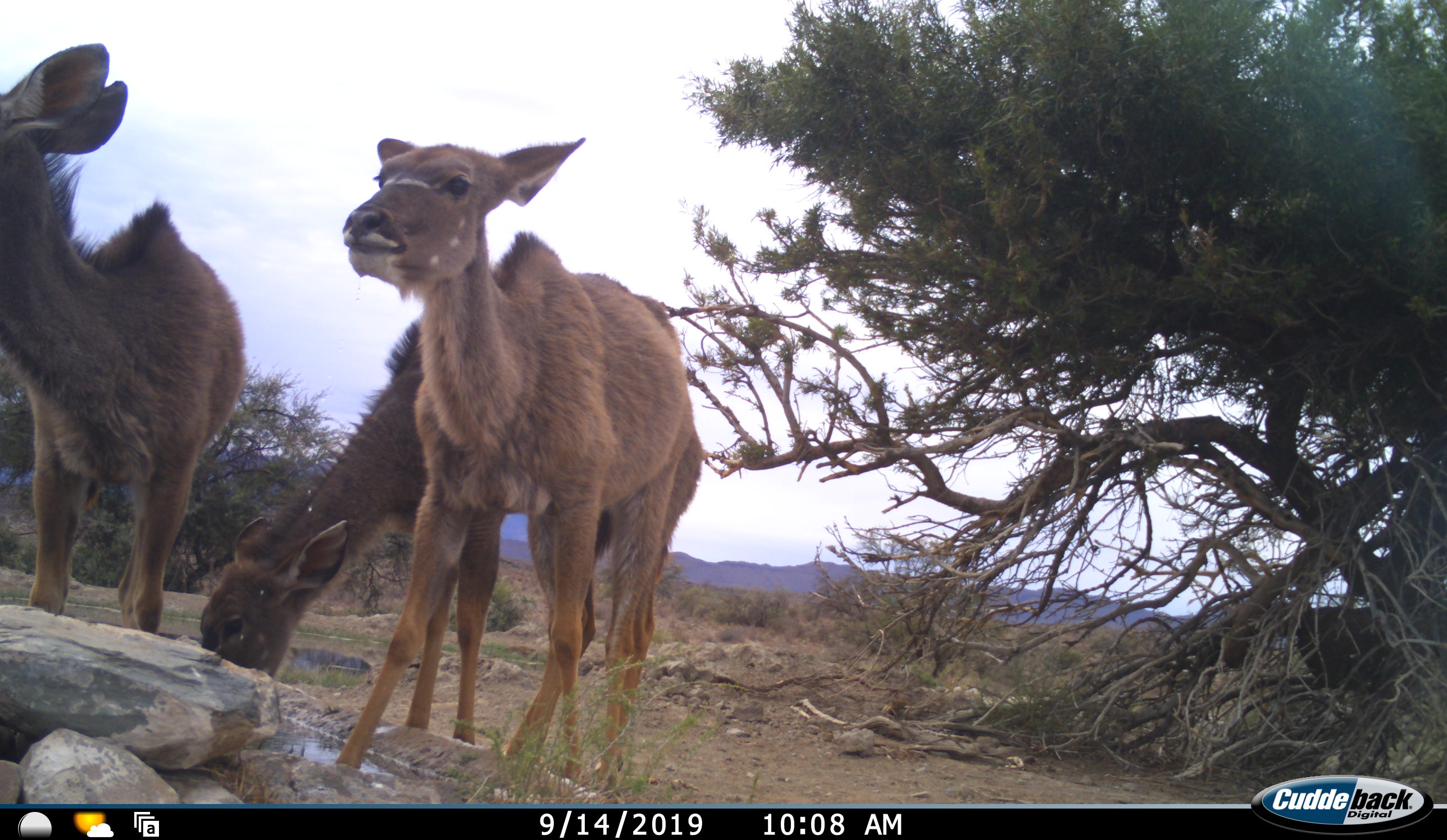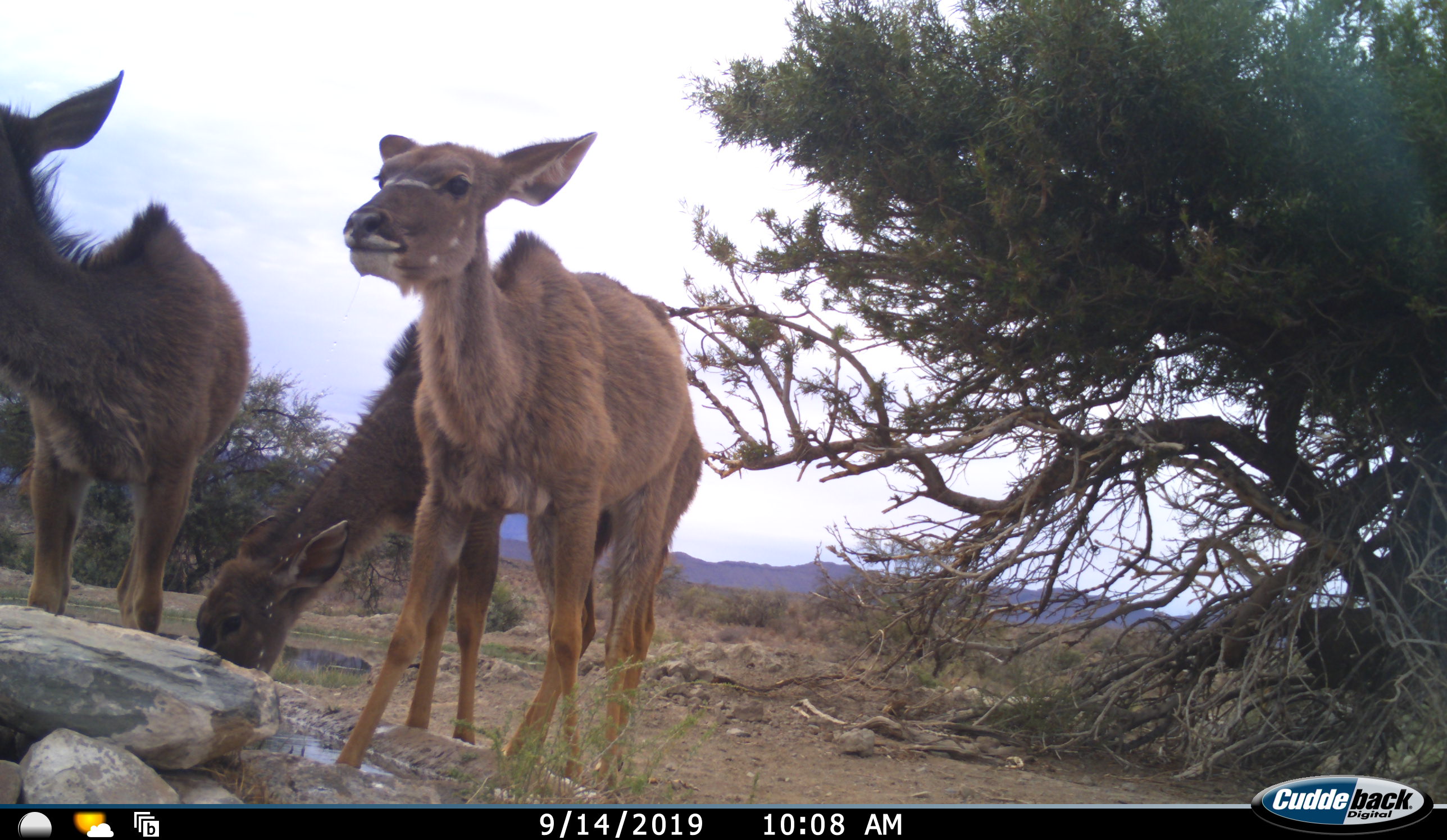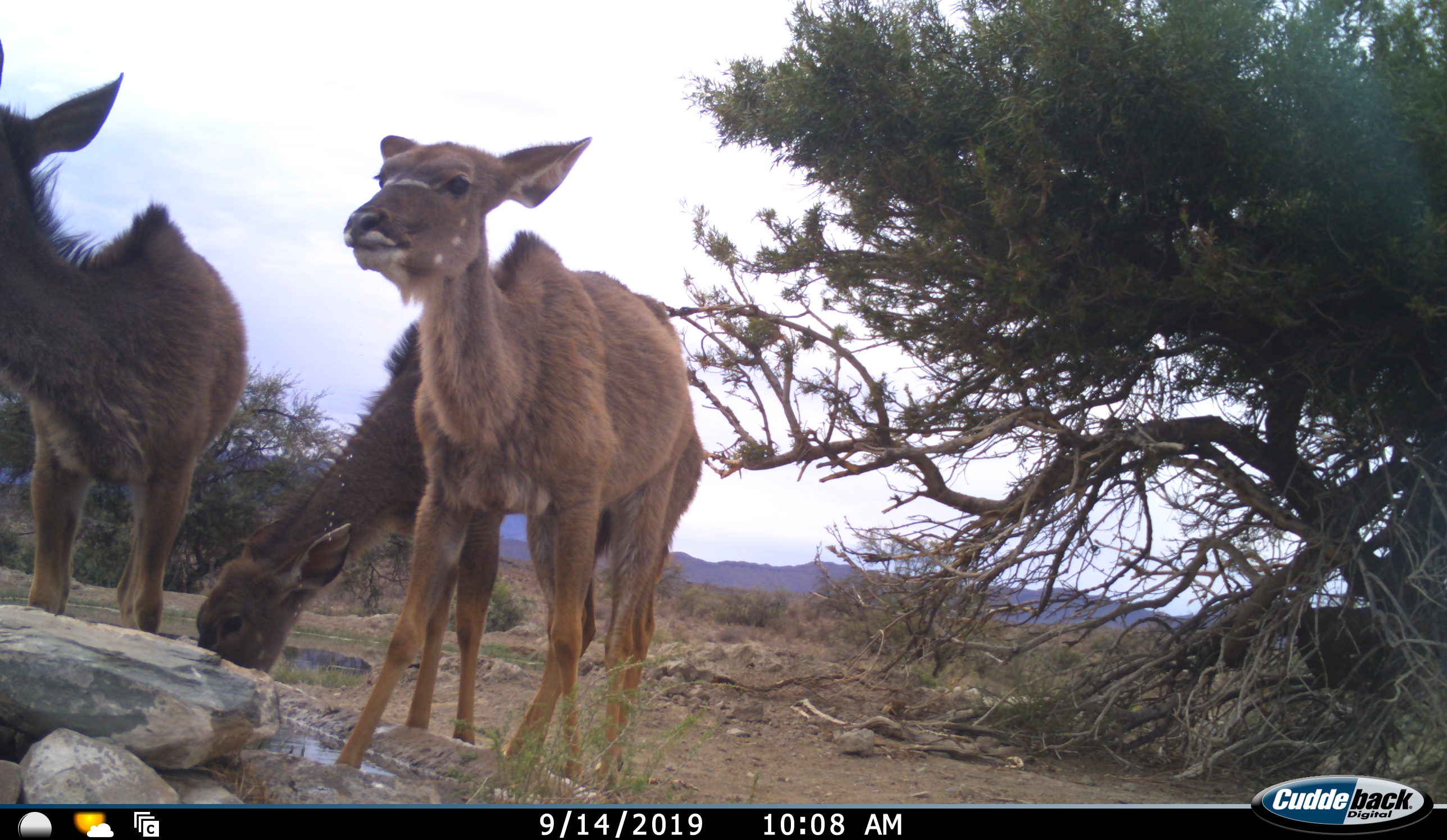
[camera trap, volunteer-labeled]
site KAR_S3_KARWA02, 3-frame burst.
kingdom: Animalia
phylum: Chordata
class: Mammalia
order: Artiodactyla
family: Bovidae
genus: Tragelaphus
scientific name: Tragelaphus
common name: kudu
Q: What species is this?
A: Kudu (Tragelaphus).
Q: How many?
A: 3.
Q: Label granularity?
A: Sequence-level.